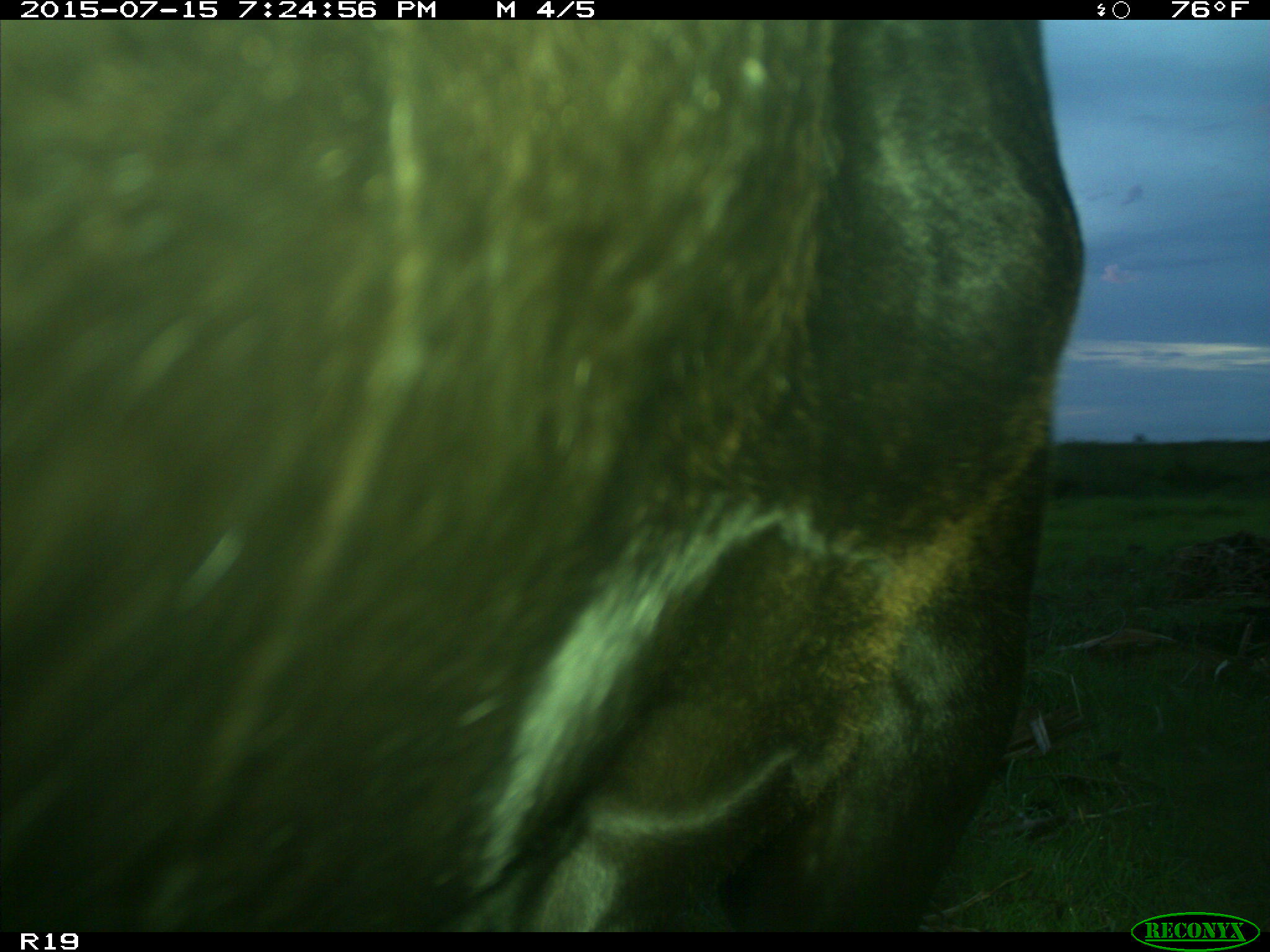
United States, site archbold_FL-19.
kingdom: Animalia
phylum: Chordata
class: Mammalia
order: Artiodactyla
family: Bovidae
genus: Bos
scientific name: Bos taurus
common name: domestic cow